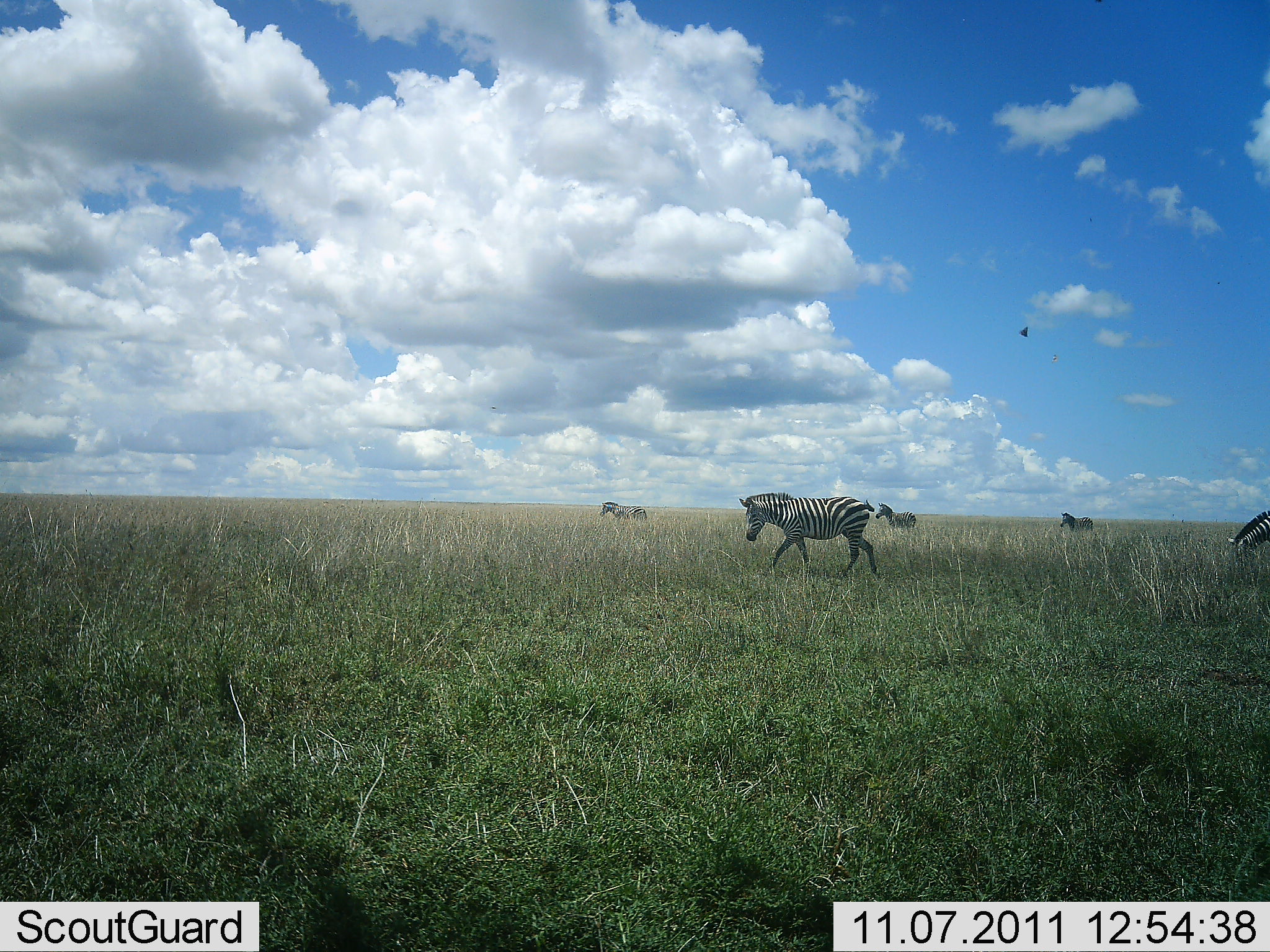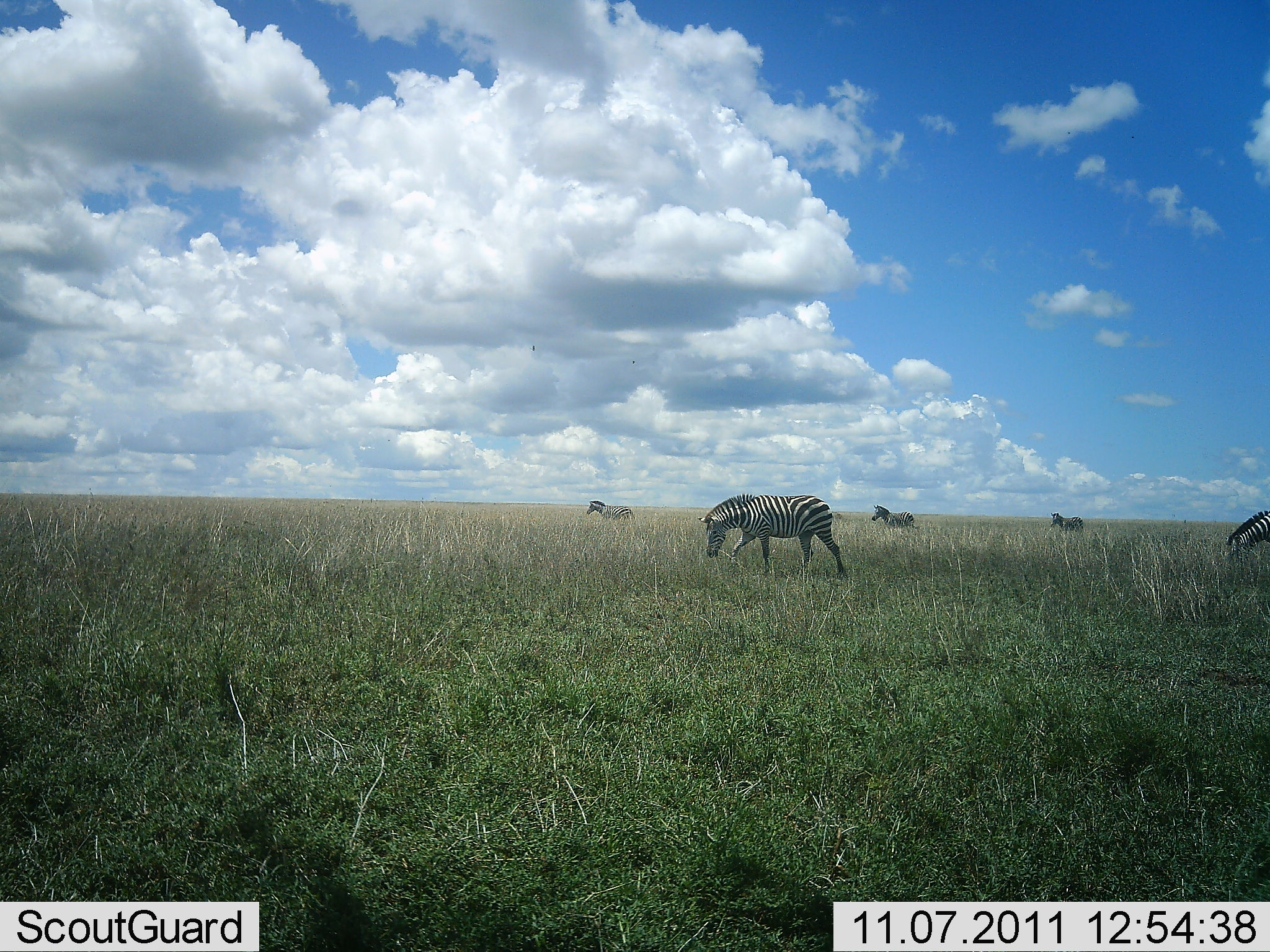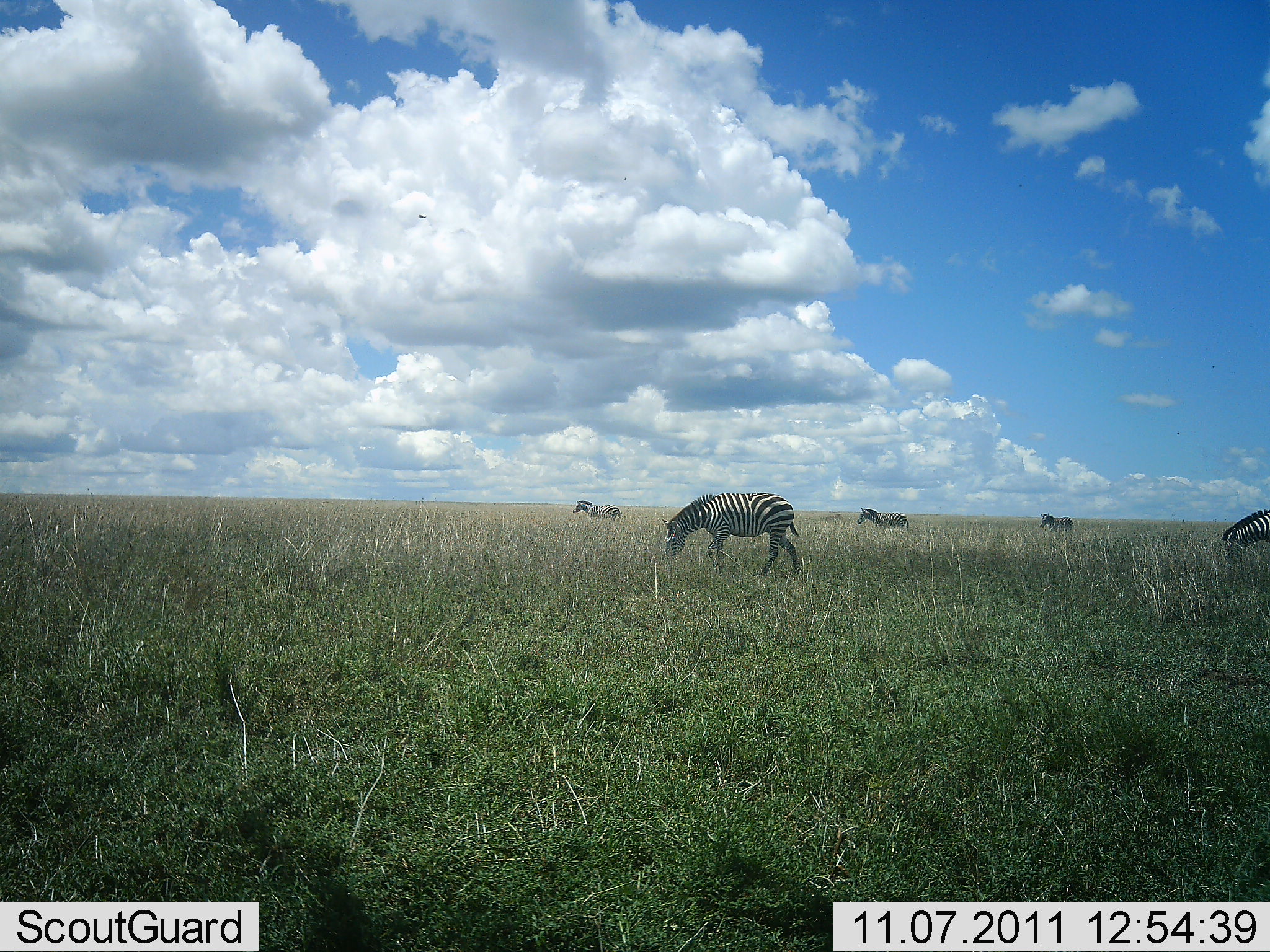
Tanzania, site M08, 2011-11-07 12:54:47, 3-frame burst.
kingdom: Animalia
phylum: Chordata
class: Mammalia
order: Perissodactyla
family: Equidae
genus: Equus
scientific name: Equus quagga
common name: plains zebra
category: zebra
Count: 5.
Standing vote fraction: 23%.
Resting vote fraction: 0%.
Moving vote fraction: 100%.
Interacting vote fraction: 0%.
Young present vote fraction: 0%.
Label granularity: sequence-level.